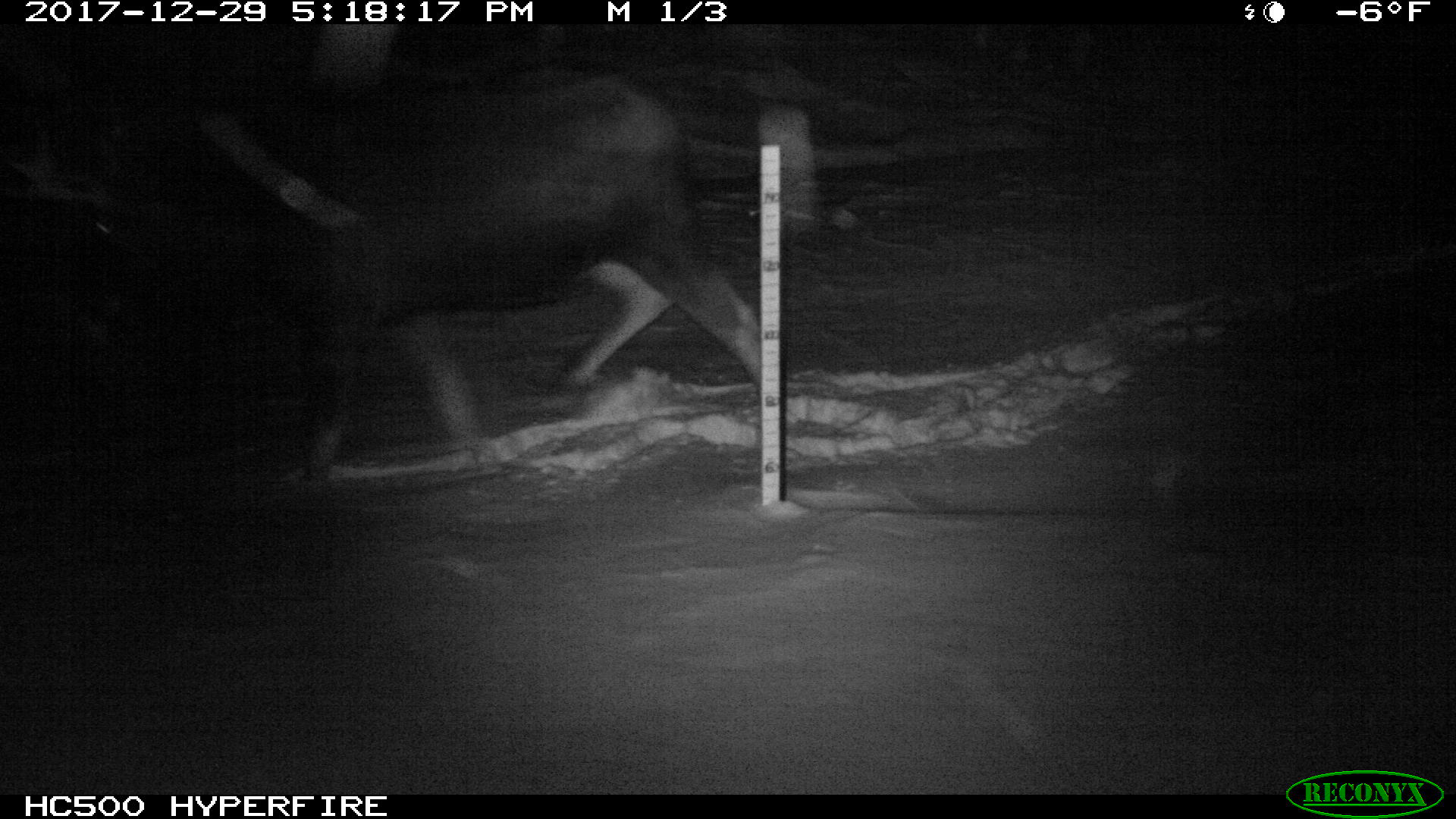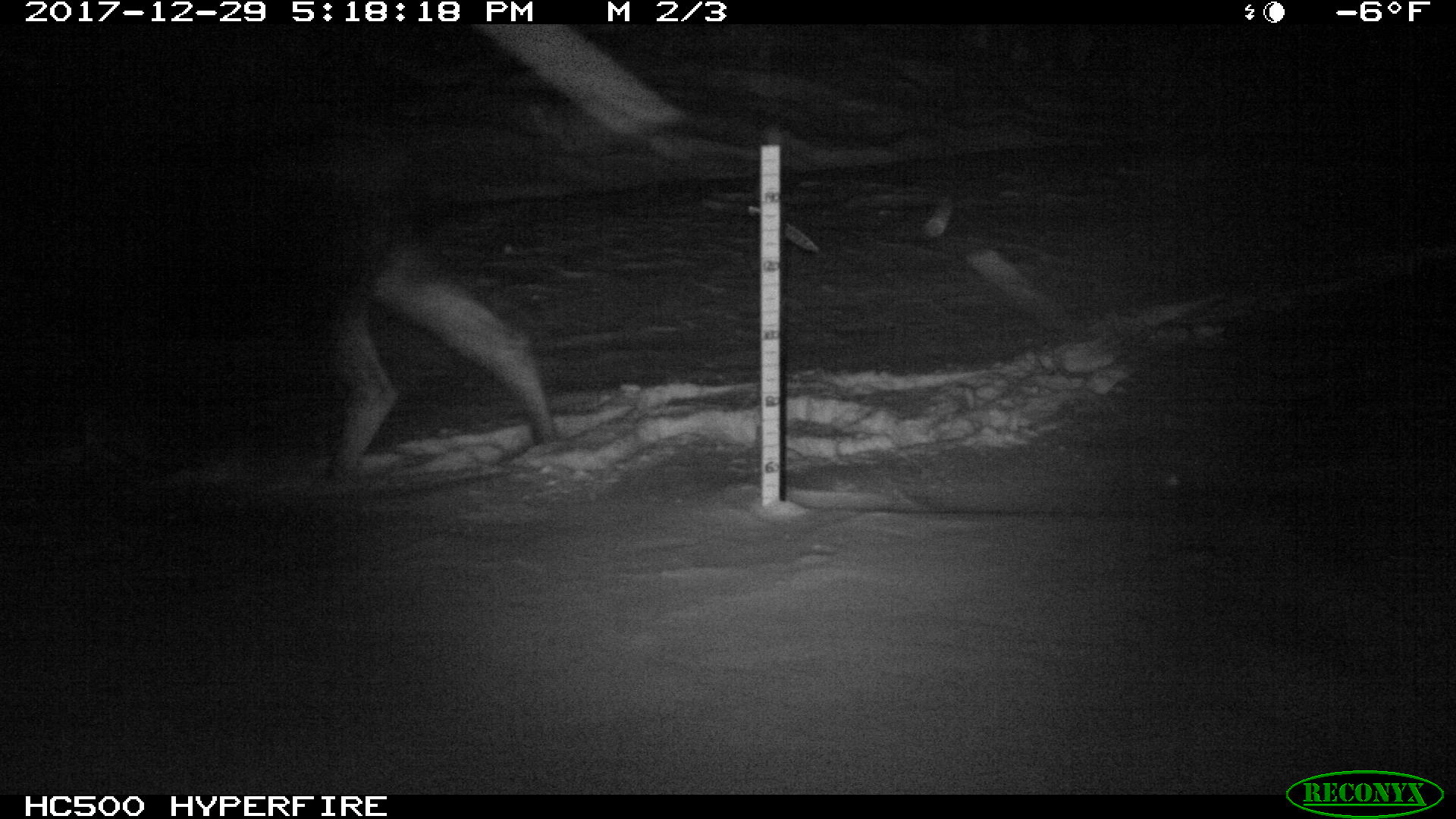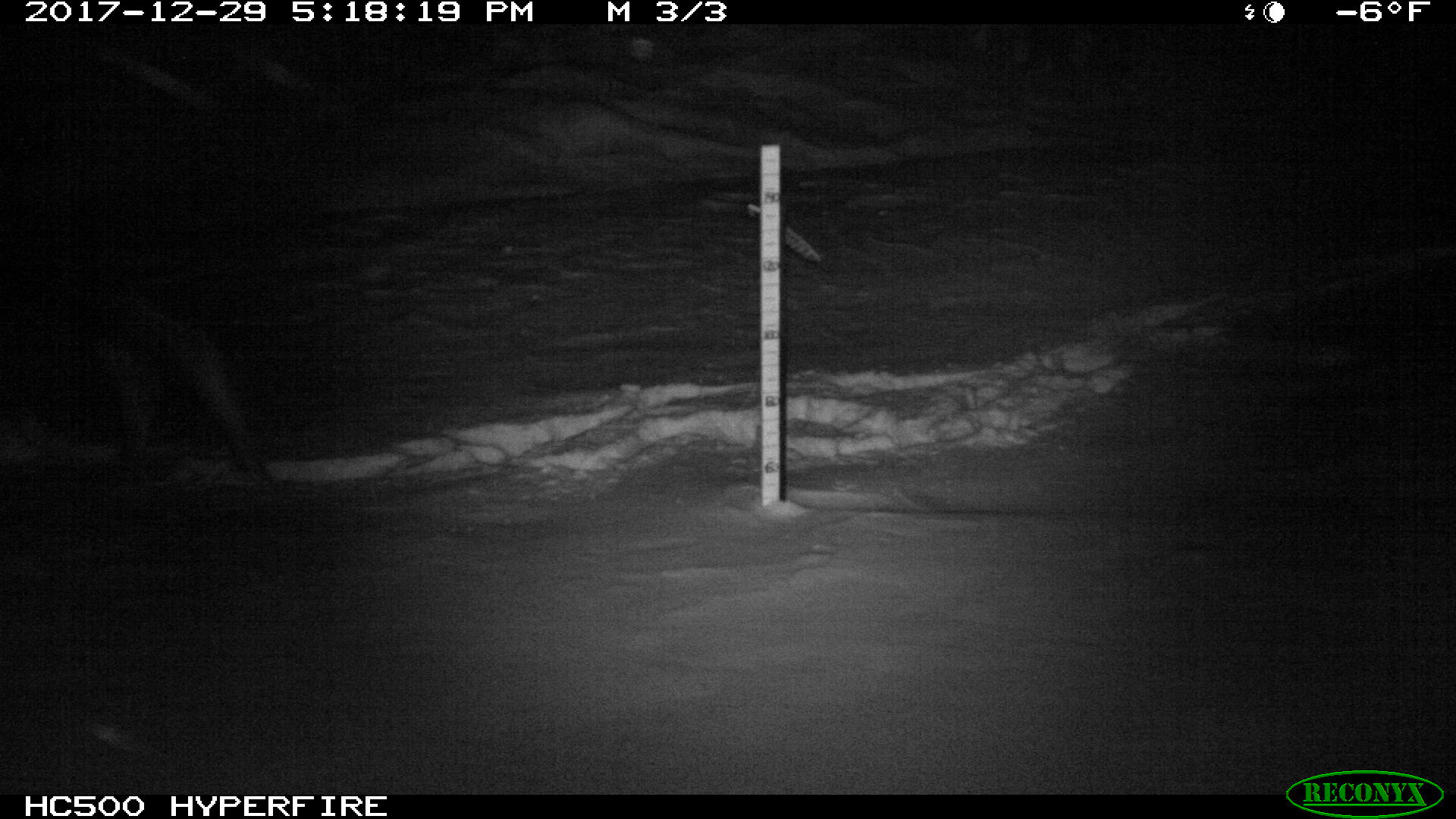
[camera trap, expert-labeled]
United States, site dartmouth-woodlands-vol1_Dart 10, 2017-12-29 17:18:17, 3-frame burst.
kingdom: Animalia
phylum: Chordata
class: Mammalia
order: Artiodactyla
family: Cervidae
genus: Alces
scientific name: Alces alces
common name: moose